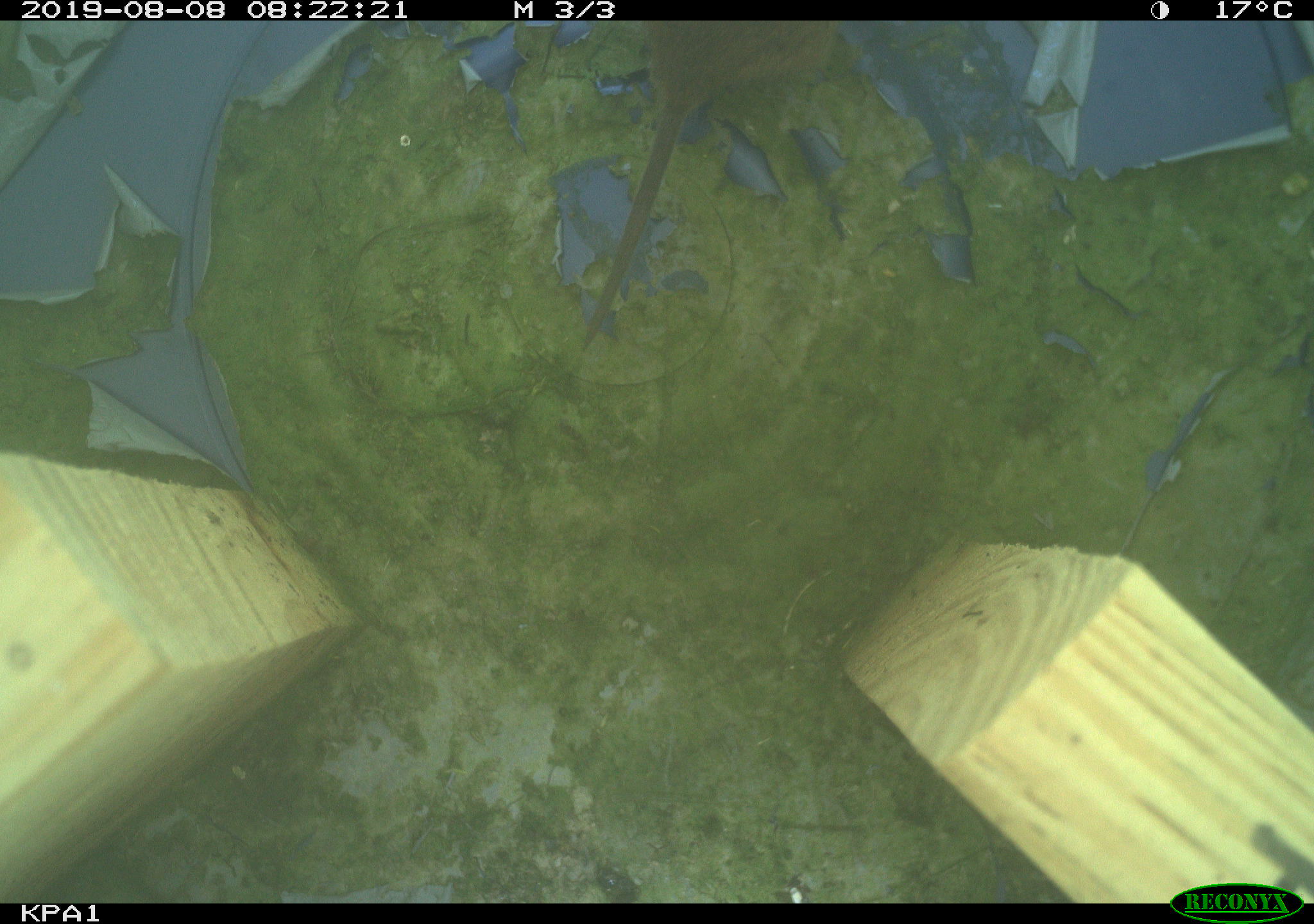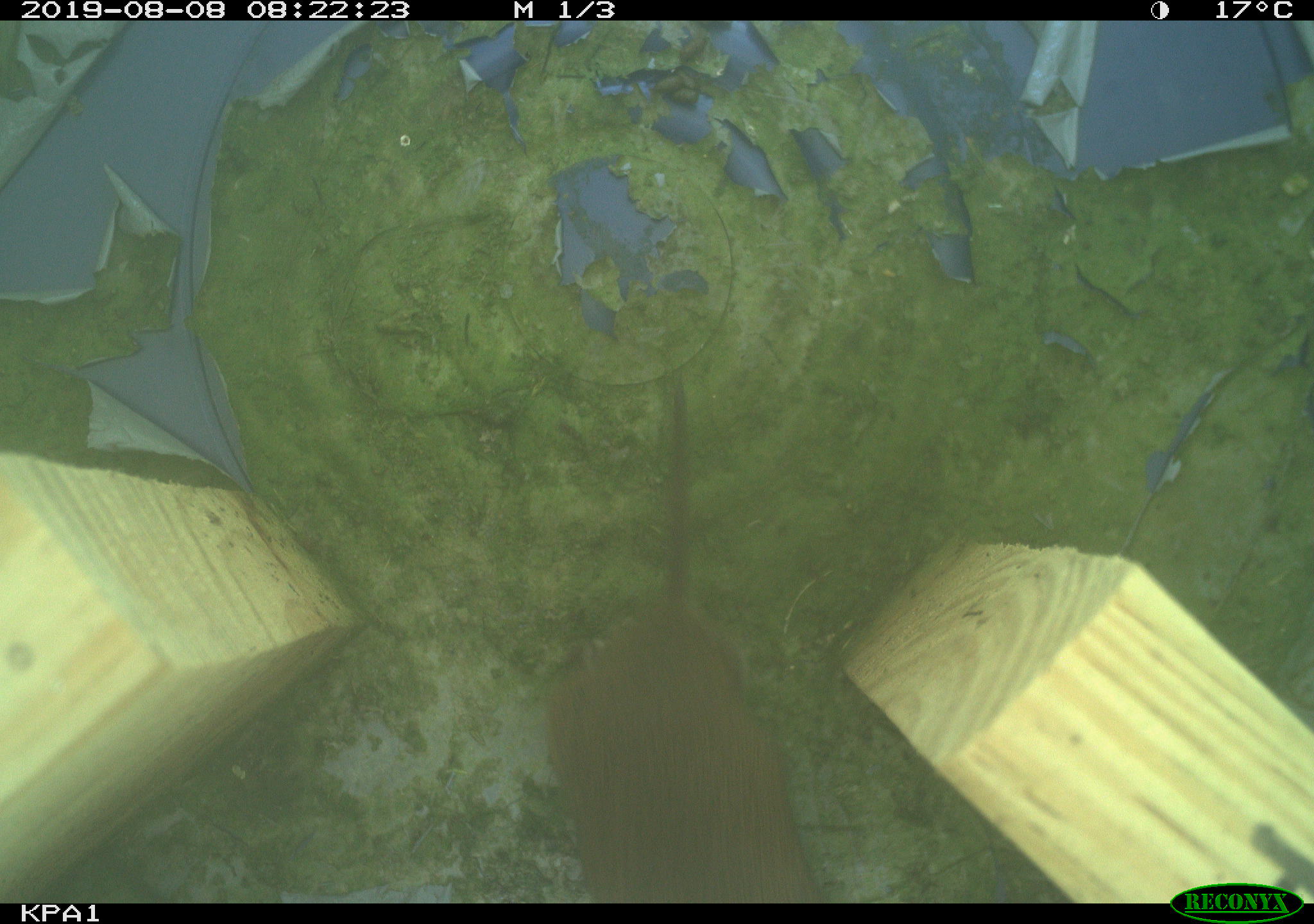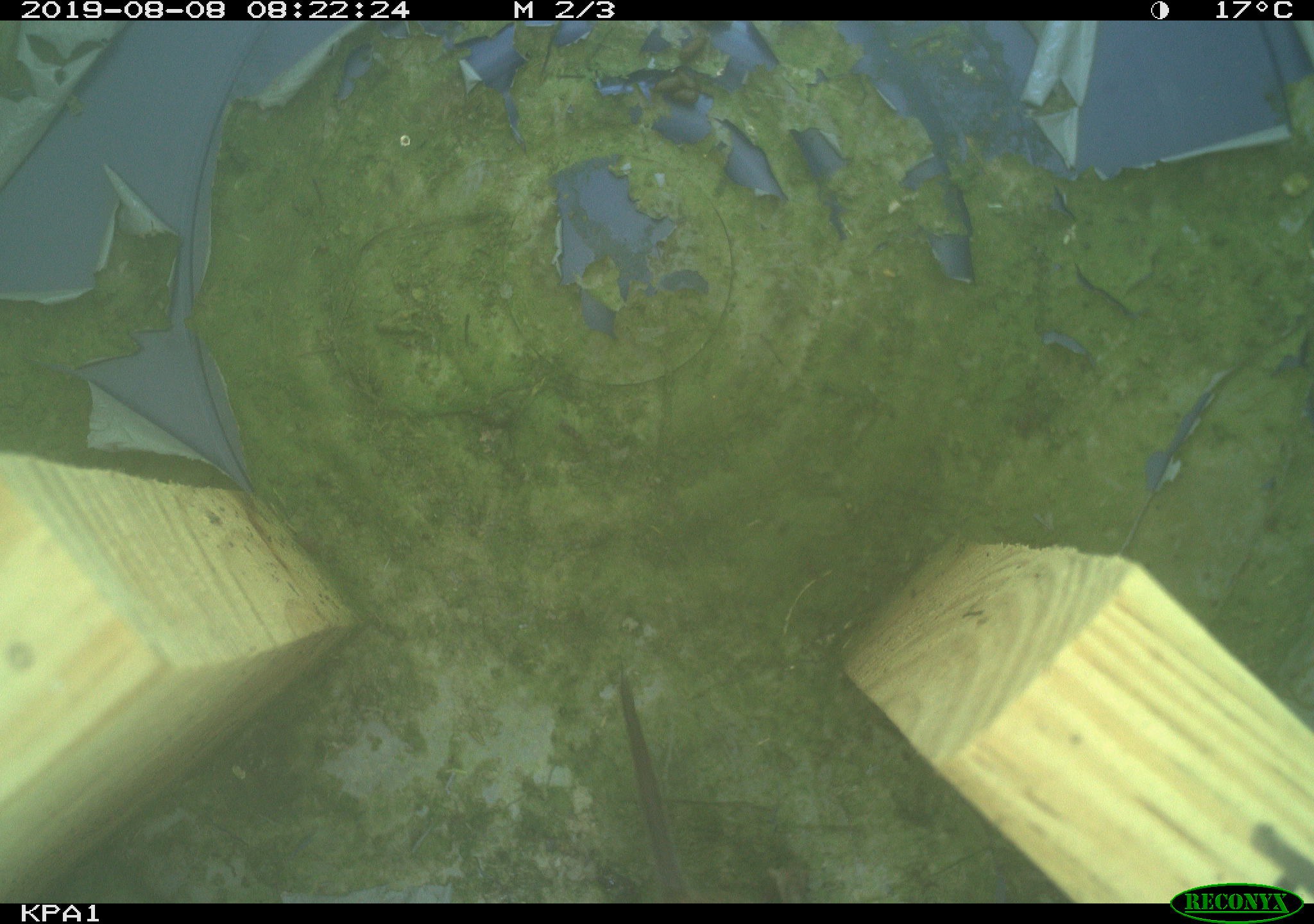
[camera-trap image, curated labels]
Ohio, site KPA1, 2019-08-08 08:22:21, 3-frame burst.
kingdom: Animalia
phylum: Chordata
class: Mammalia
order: Rodentia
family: Cricetidae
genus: Microtus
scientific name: Microtus pennsylvanicus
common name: meadow vole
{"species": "meadow vole (Microtus pennsylvanicus)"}